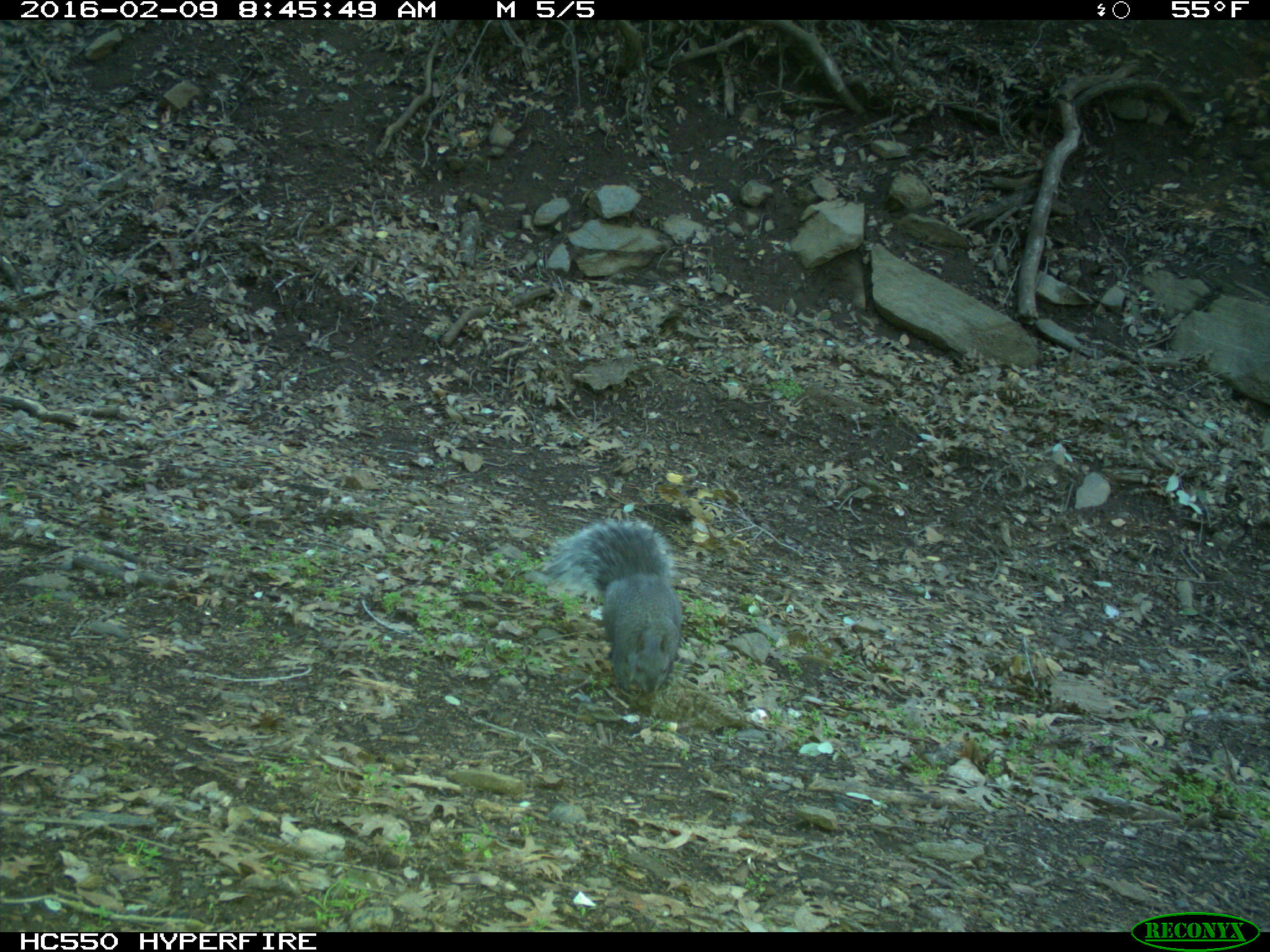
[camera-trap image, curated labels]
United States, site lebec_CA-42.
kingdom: Animalia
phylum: Chordata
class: Mammalia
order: Rodentia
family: Sciuridae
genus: Sciurus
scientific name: Sciurus carolinensis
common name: eastern gray squirrel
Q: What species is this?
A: Sciurus carolinensis (eastern gray squirrel).